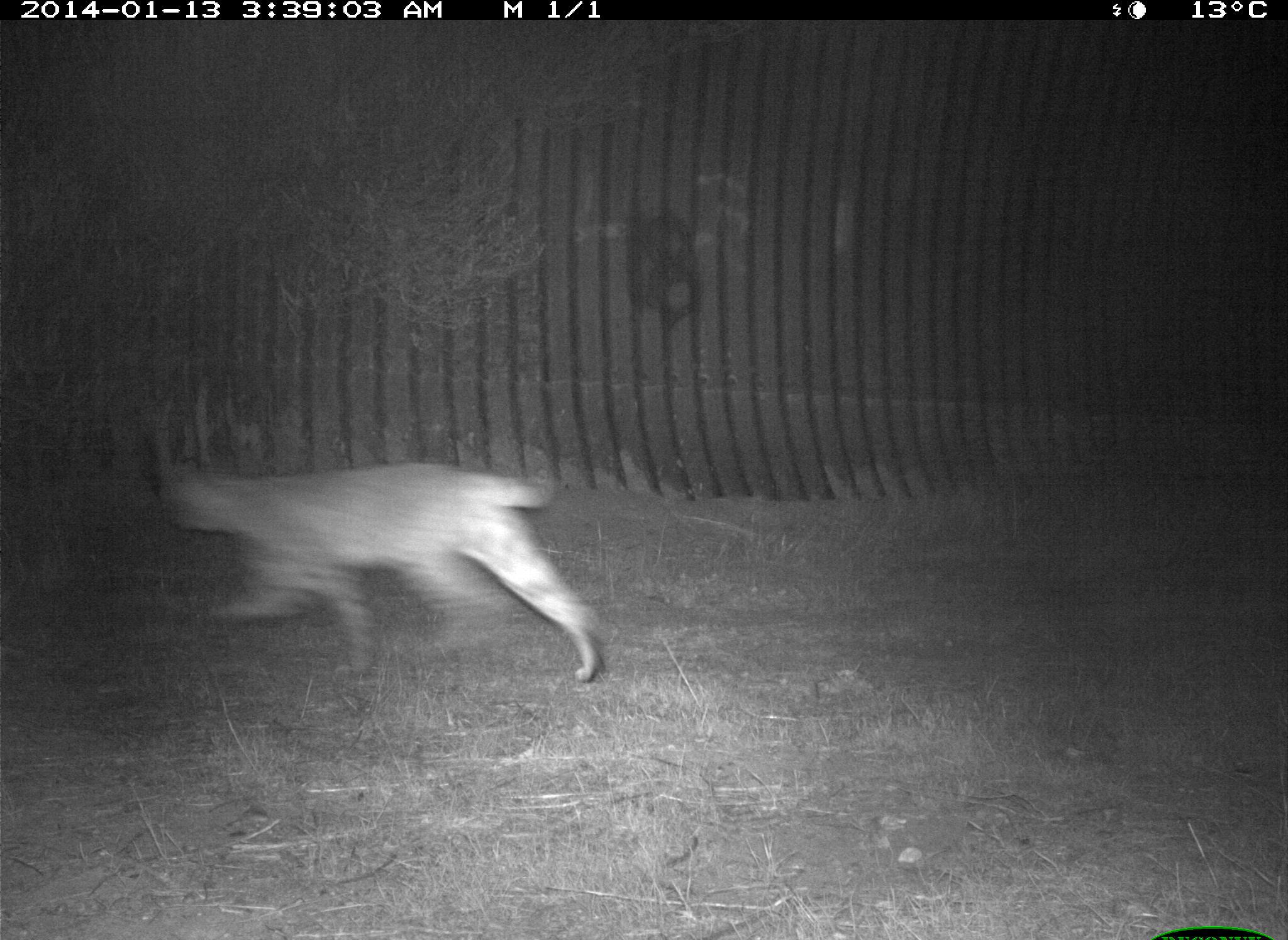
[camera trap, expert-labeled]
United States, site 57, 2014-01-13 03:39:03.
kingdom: Animalia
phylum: Chordata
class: Mammalia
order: Carnivora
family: Felidae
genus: Lynx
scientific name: Lynx rufus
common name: bobcat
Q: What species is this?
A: Bobcat (Lynx rufus).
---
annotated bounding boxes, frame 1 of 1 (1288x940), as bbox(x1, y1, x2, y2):
bobcat: bbox(130, 417, 616, 702)